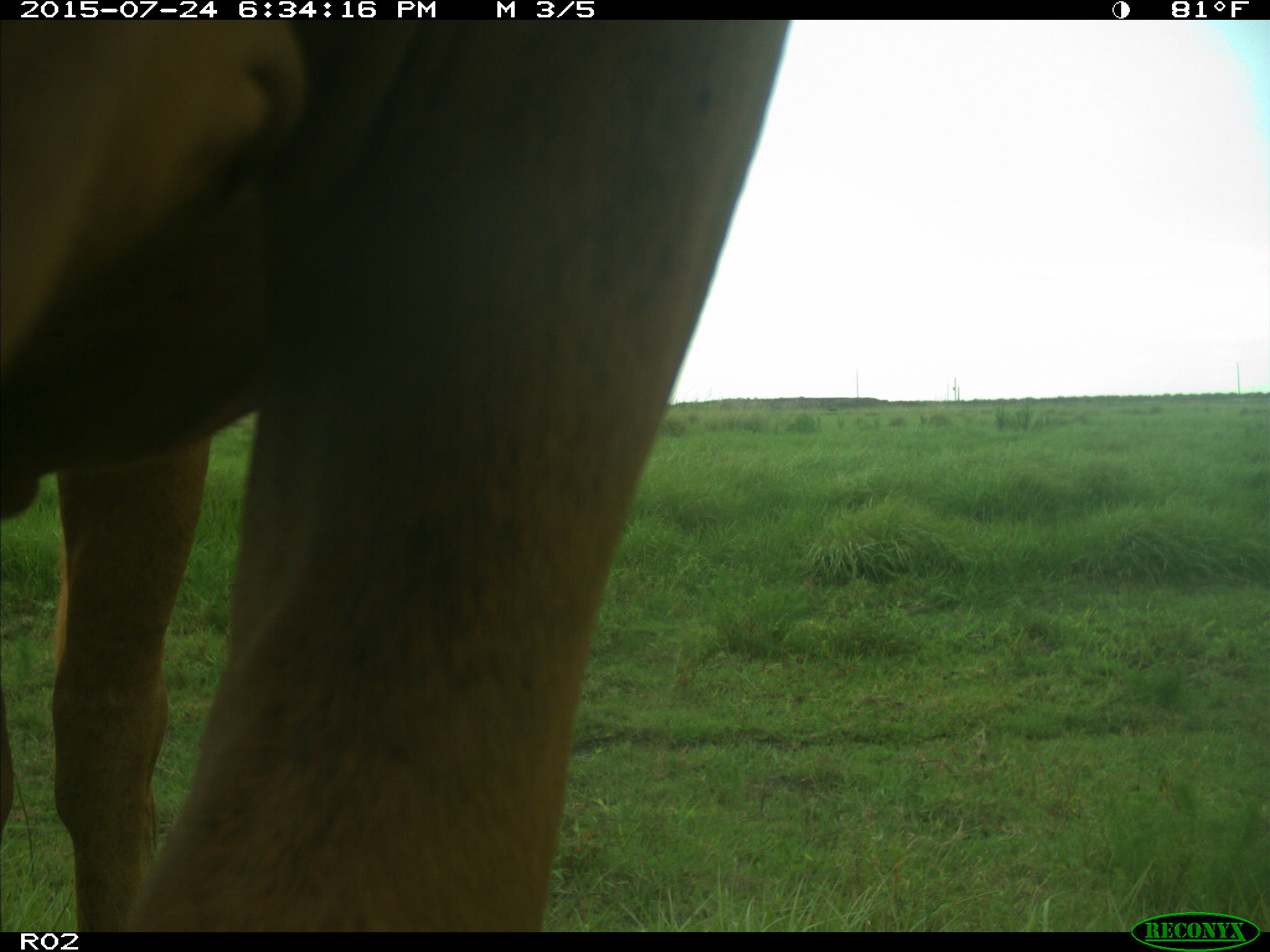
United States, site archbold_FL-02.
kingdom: Animalia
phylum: Chordata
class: Mammalia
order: Artiodactyla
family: Bovidae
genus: Bos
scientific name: Bos taurus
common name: domestic cow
Bos taurus (domestic cow).